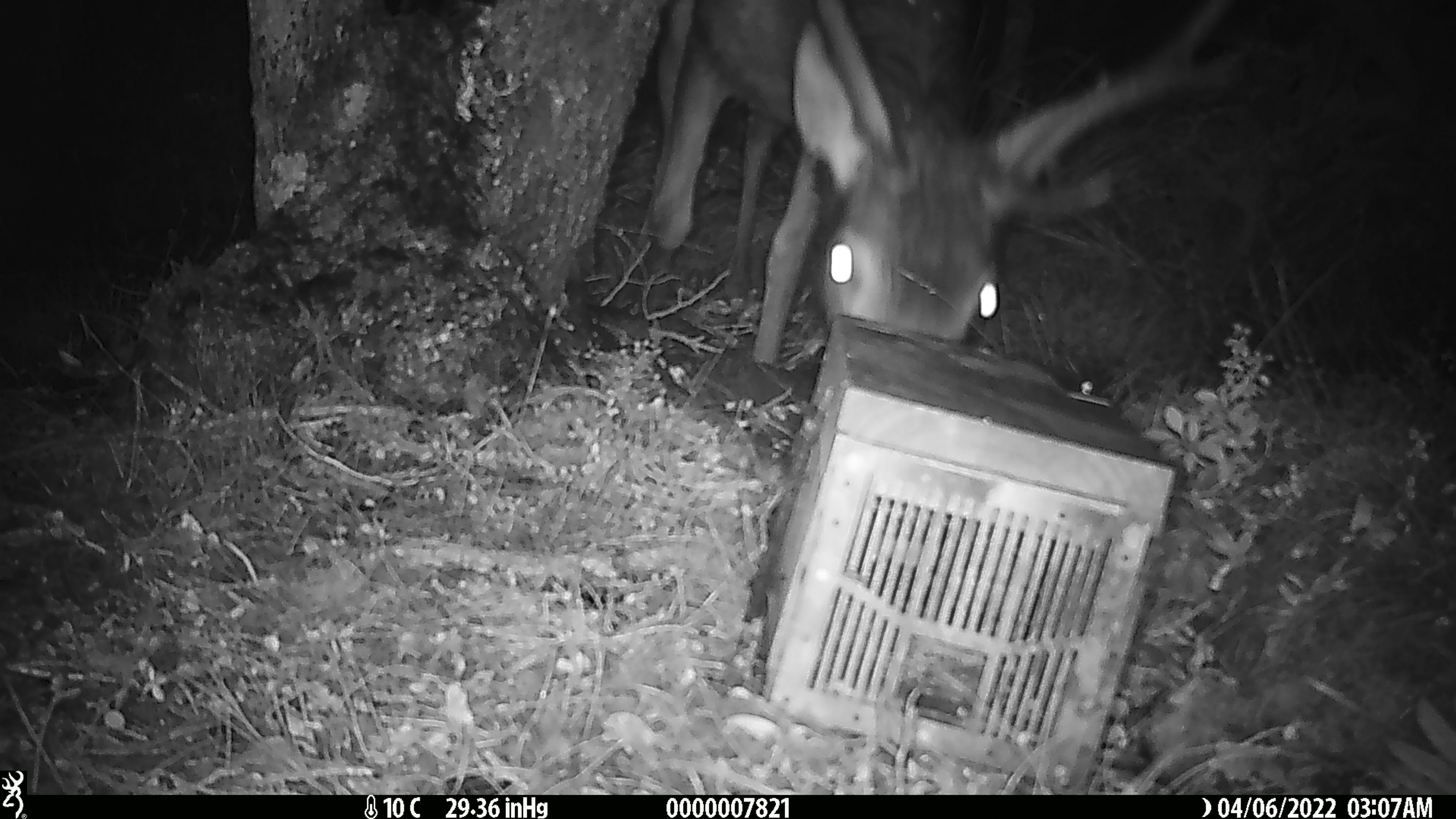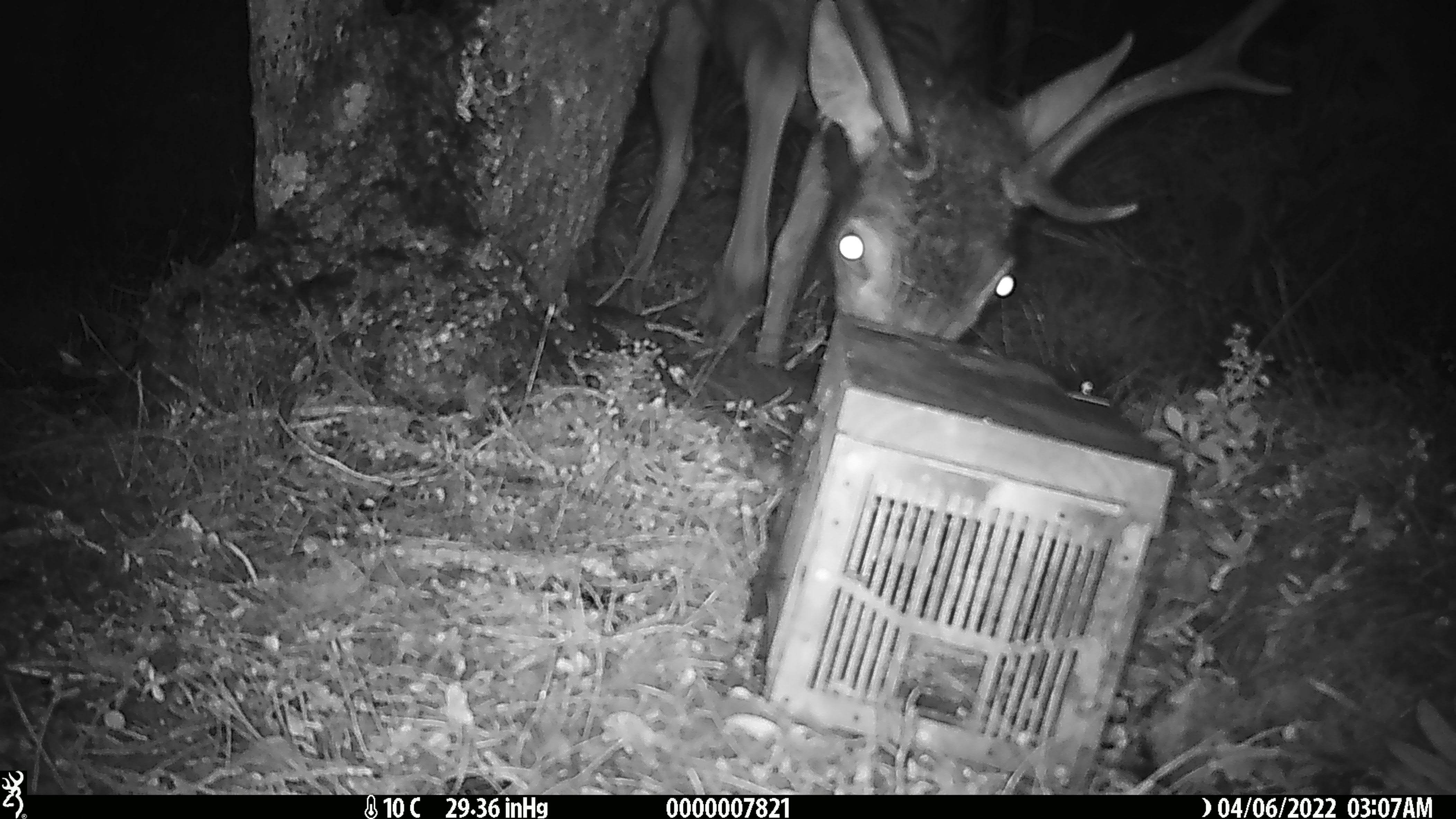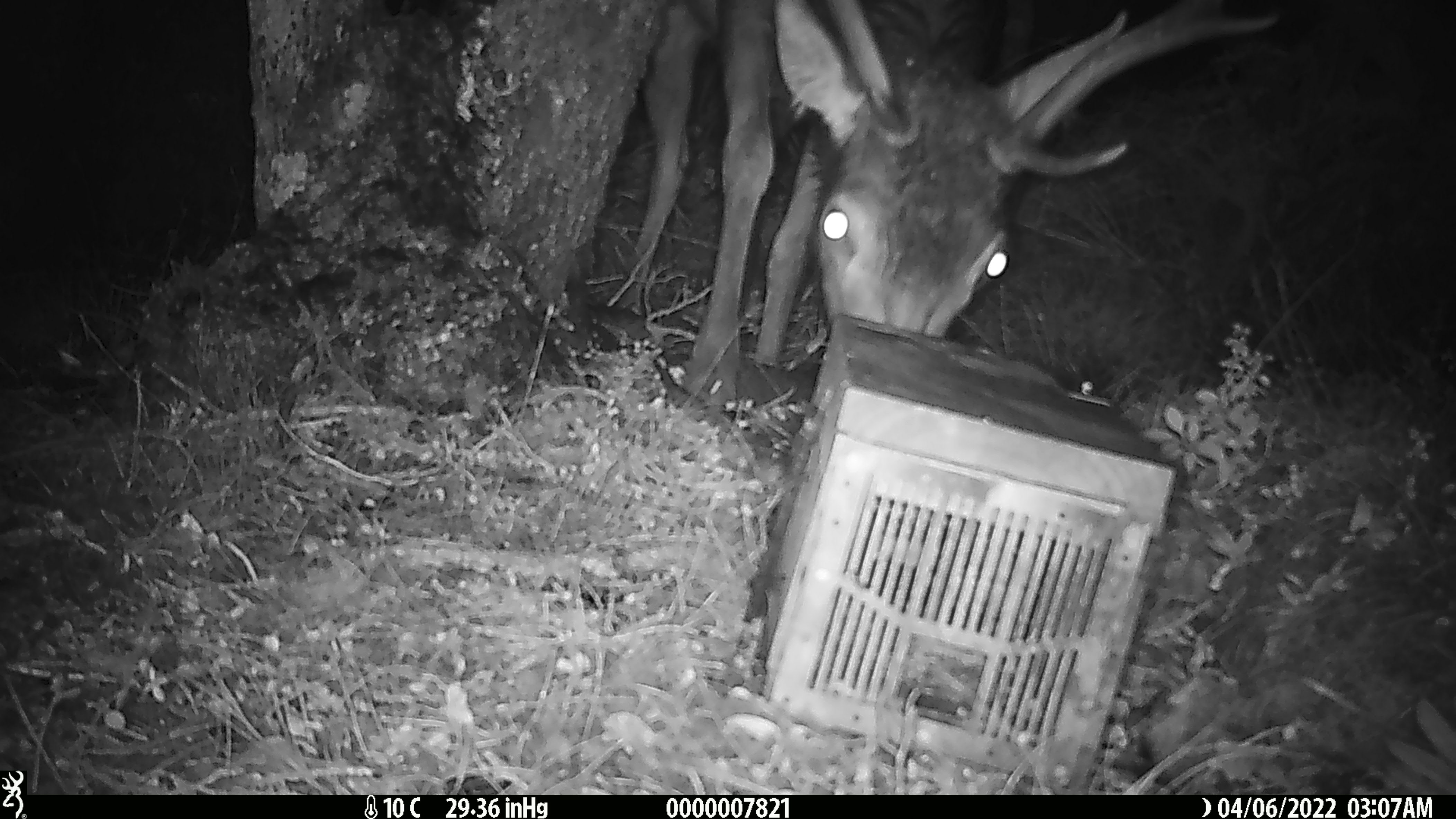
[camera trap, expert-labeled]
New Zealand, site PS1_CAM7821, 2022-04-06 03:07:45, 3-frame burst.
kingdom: Animalia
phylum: Chordata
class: Mammalia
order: Artiodactyla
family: Cervidae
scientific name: Cervidae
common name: deer